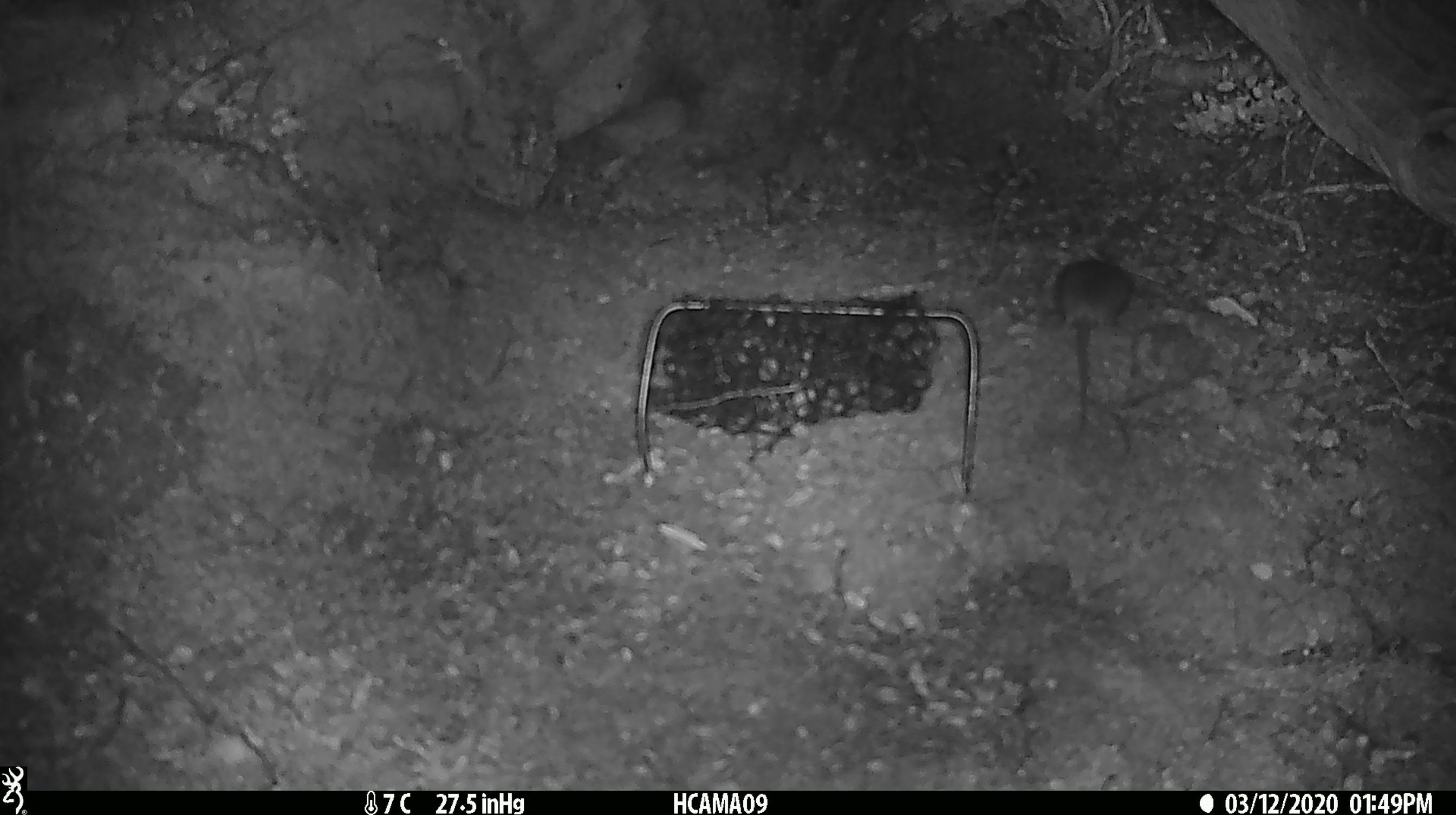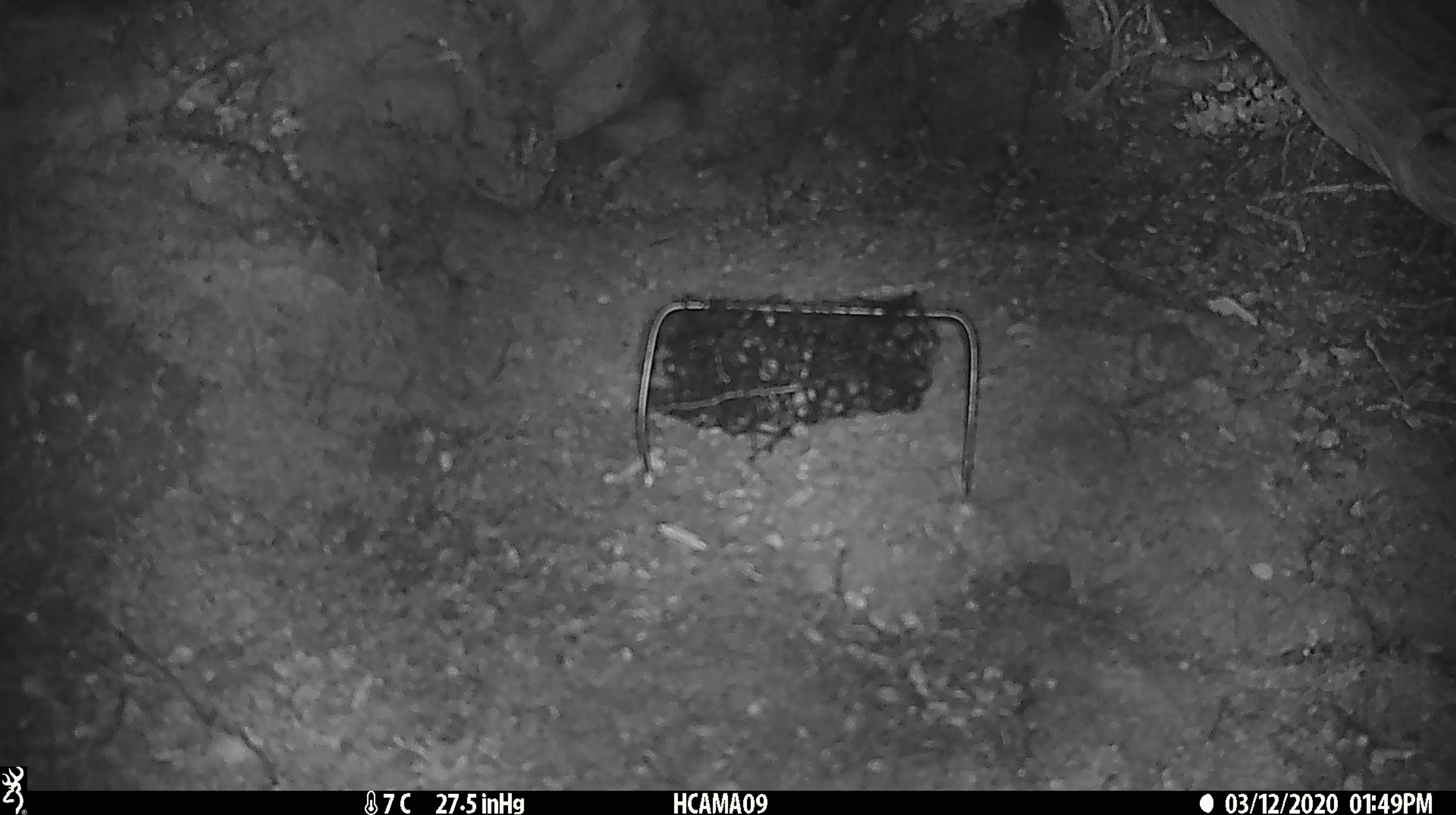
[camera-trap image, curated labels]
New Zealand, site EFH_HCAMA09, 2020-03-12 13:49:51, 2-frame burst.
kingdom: Animalia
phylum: Chordata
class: Mammalia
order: Rodentia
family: Muridae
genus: Mus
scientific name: Mus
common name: mouse